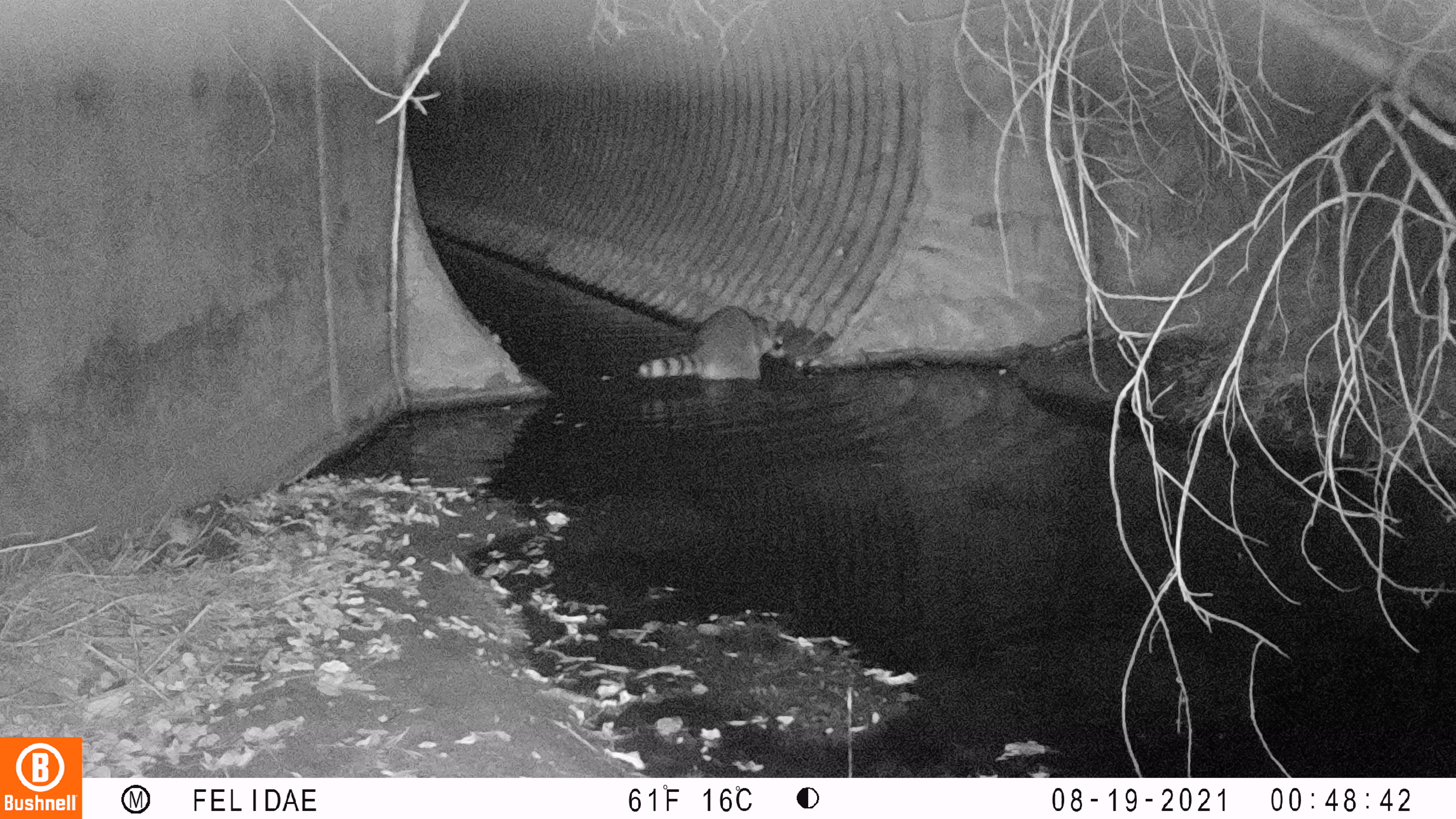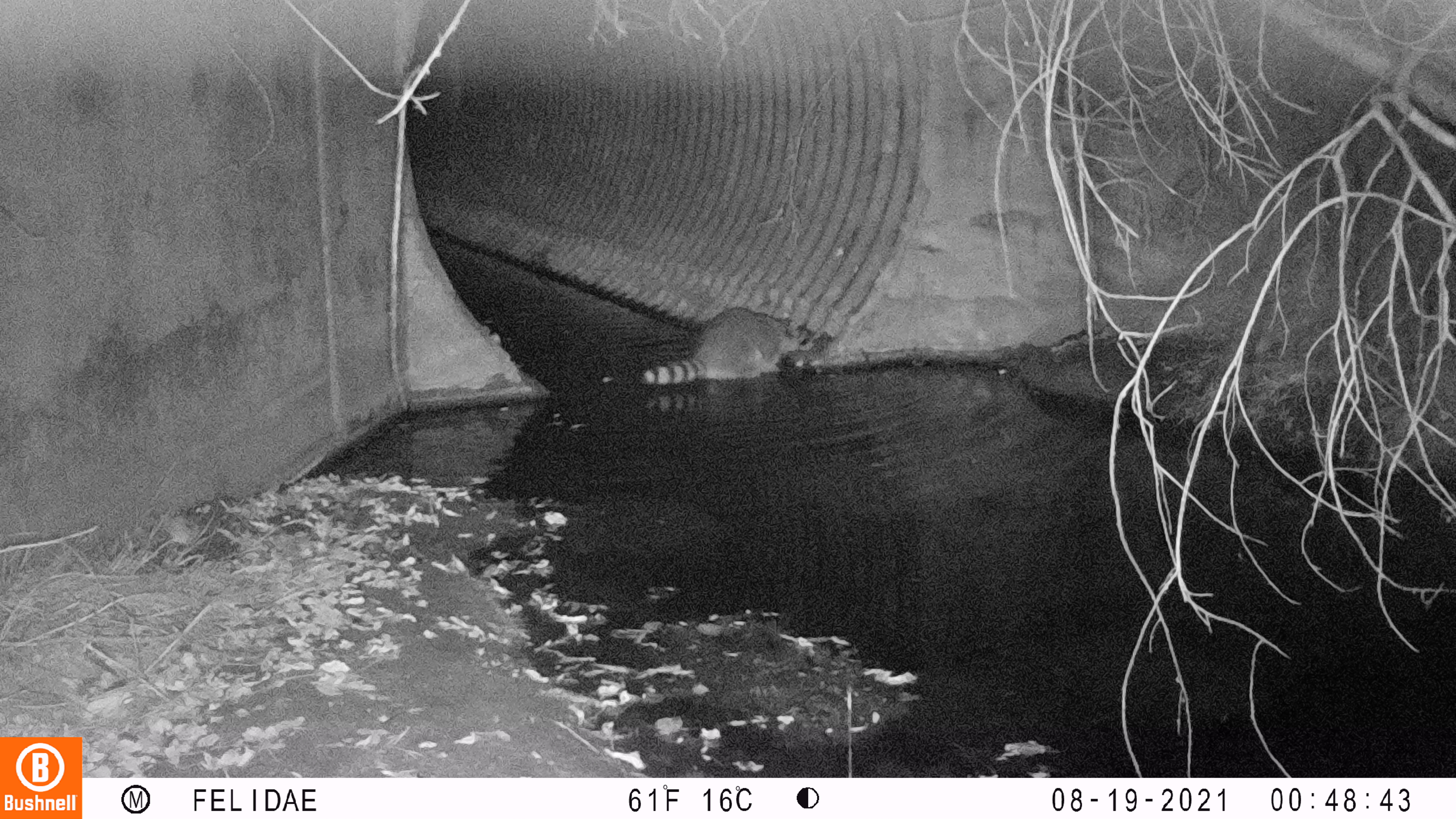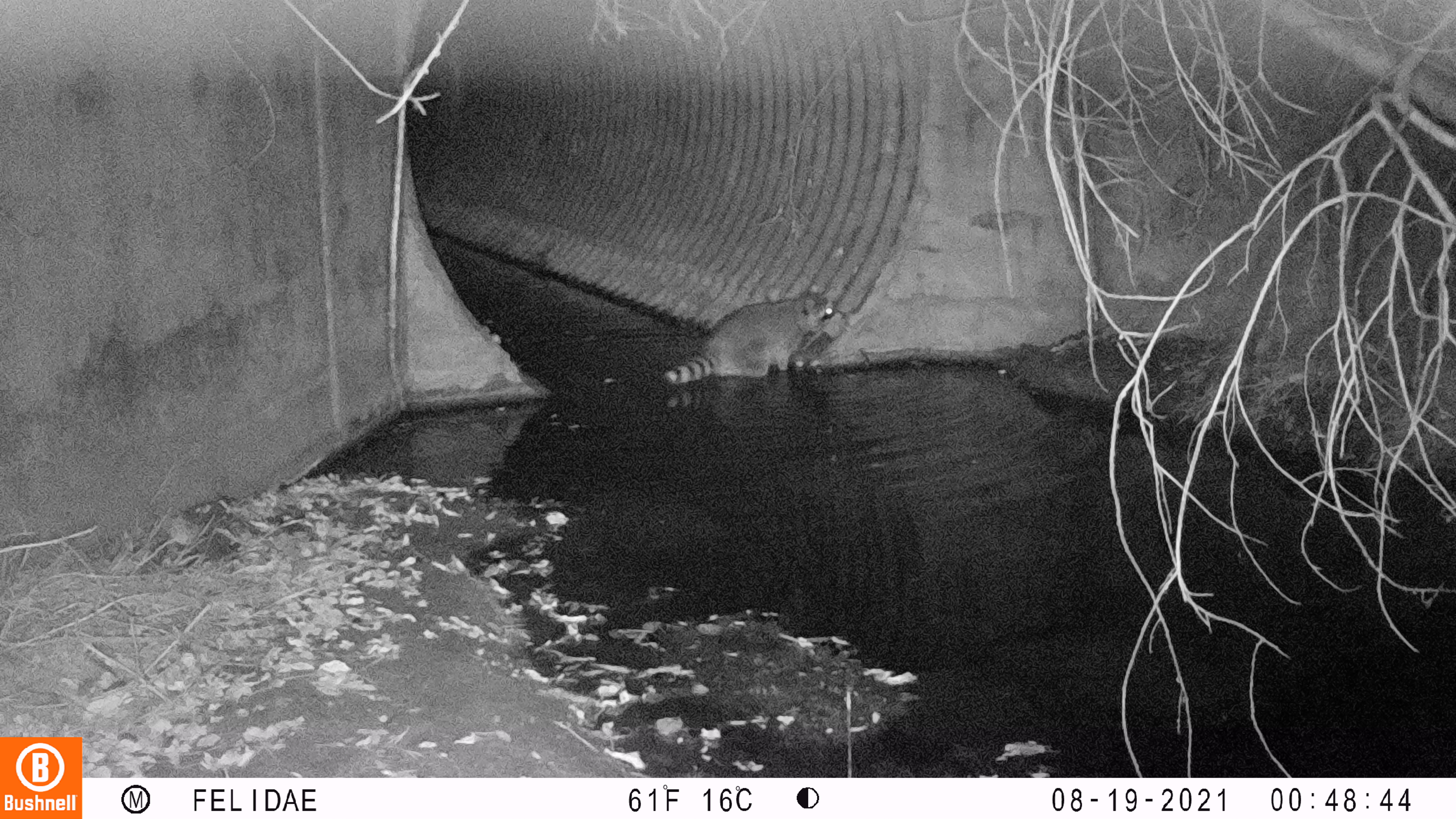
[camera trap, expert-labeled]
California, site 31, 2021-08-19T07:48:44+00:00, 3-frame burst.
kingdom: Animalia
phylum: Chordata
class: Mammalia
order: Carnivora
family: Procyonidae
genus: Procyon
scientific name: Procyon lotor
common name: raccoon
Raccoon (Procyon lotor).